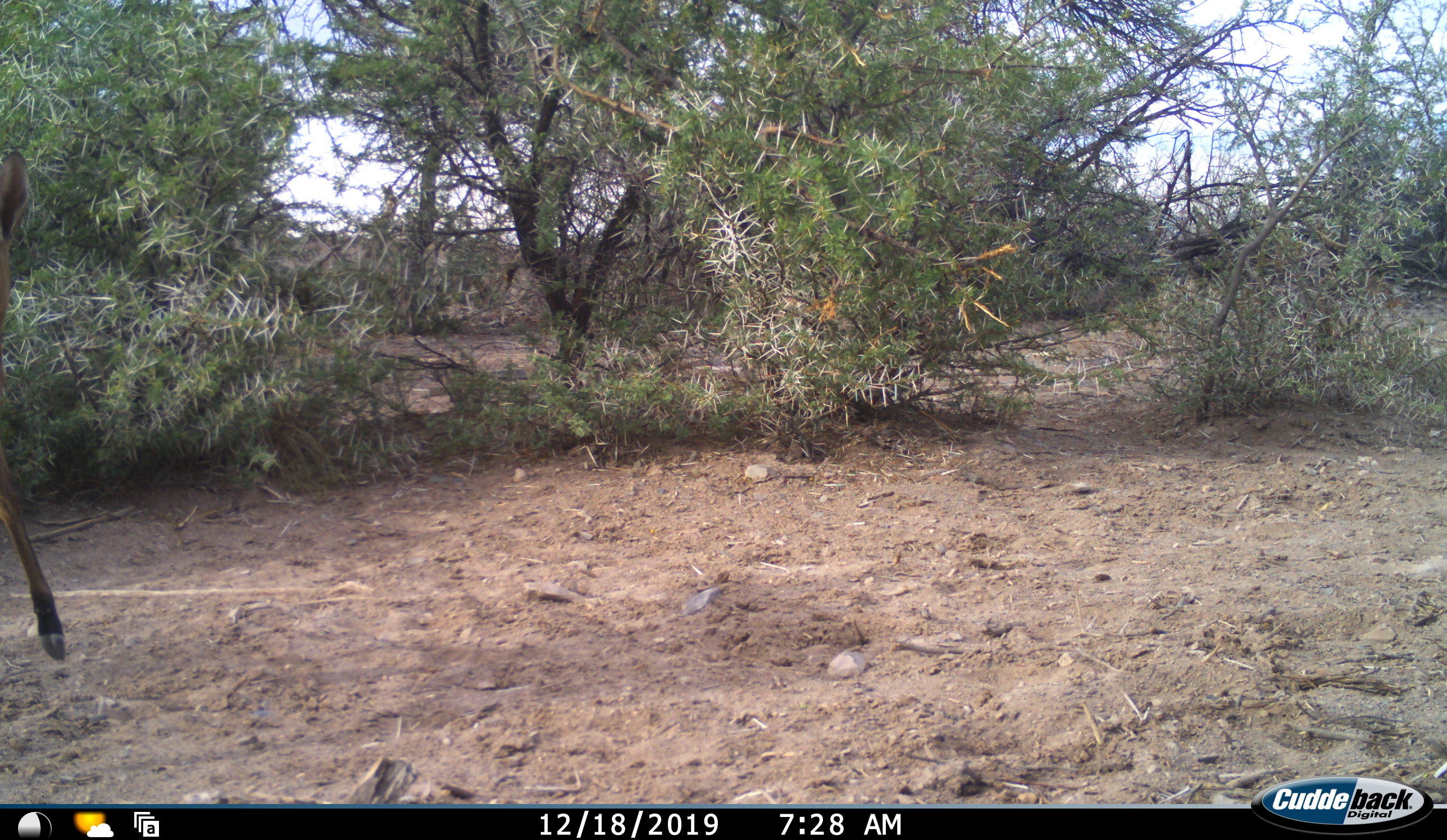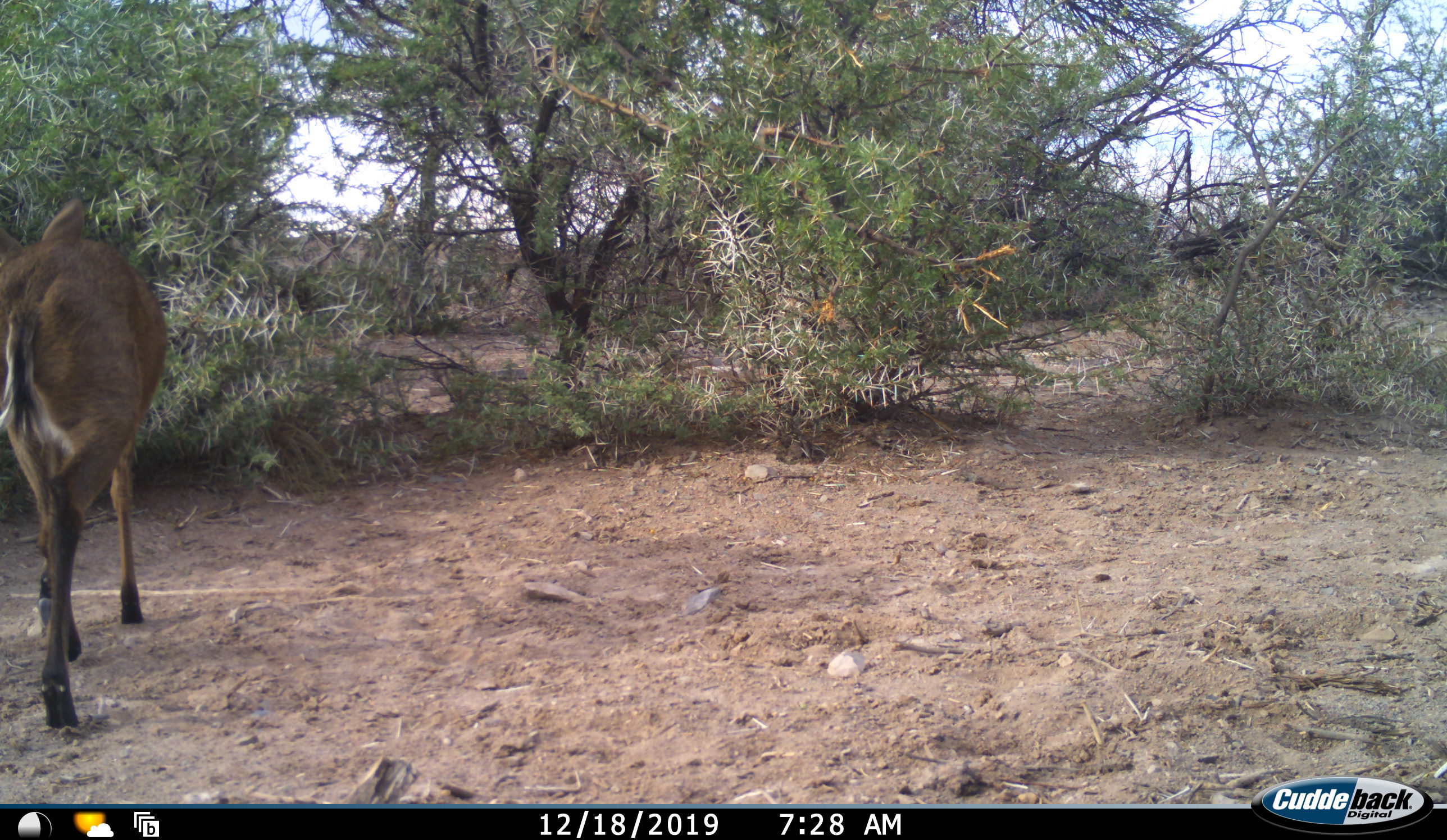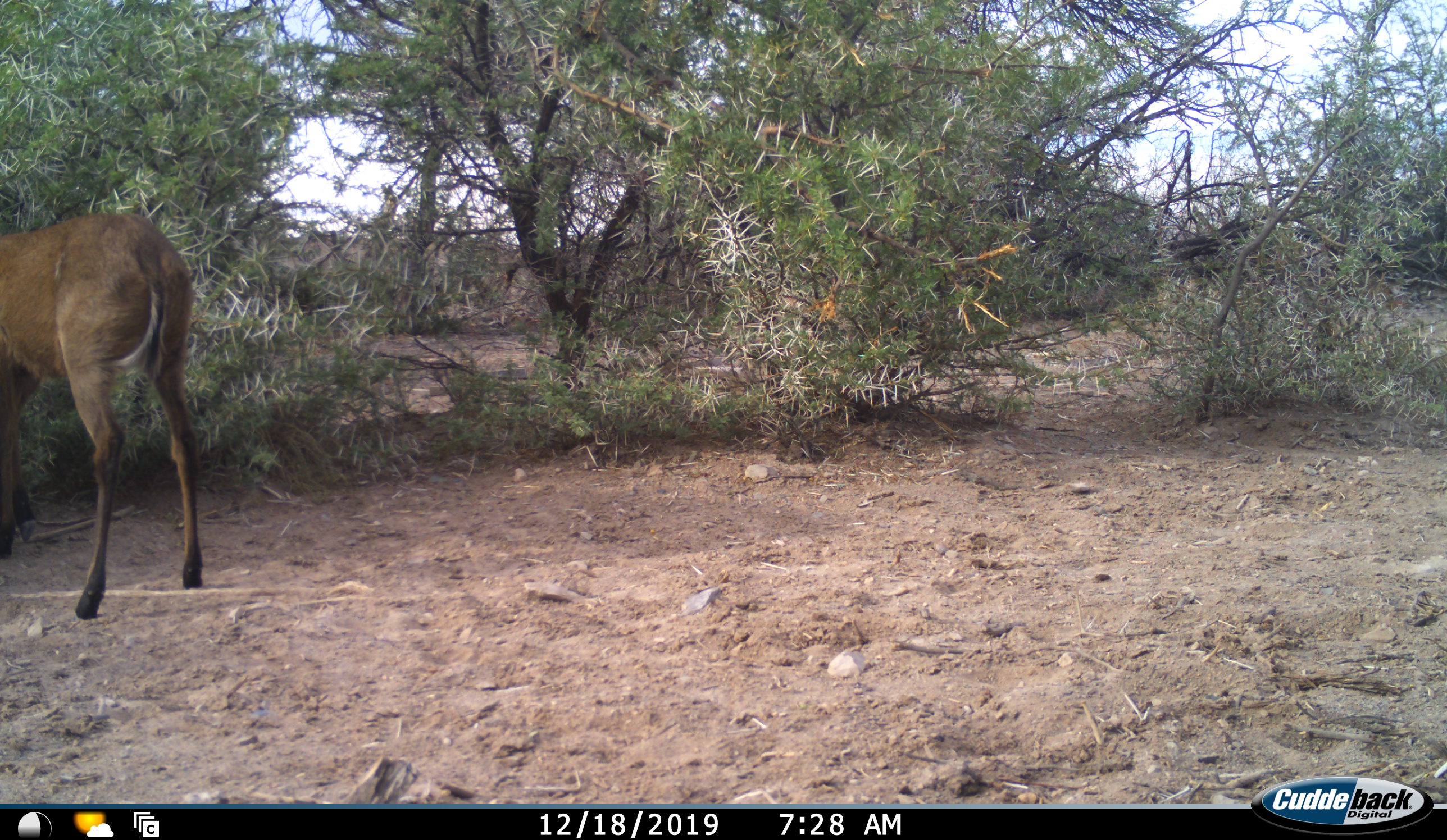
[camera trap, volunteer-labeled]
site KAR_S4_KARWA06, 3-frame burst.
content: unidentified animal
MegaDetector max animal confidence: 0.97